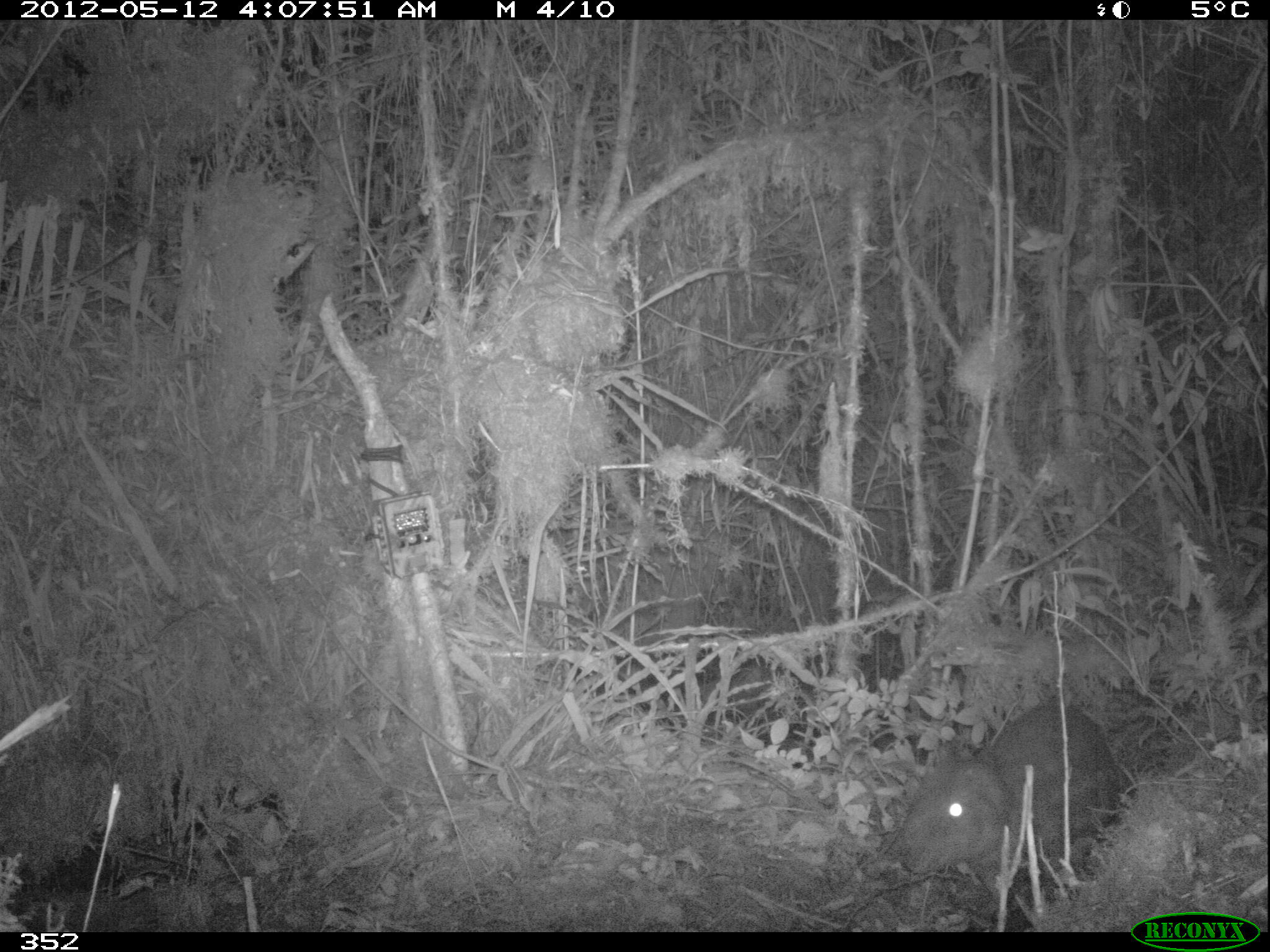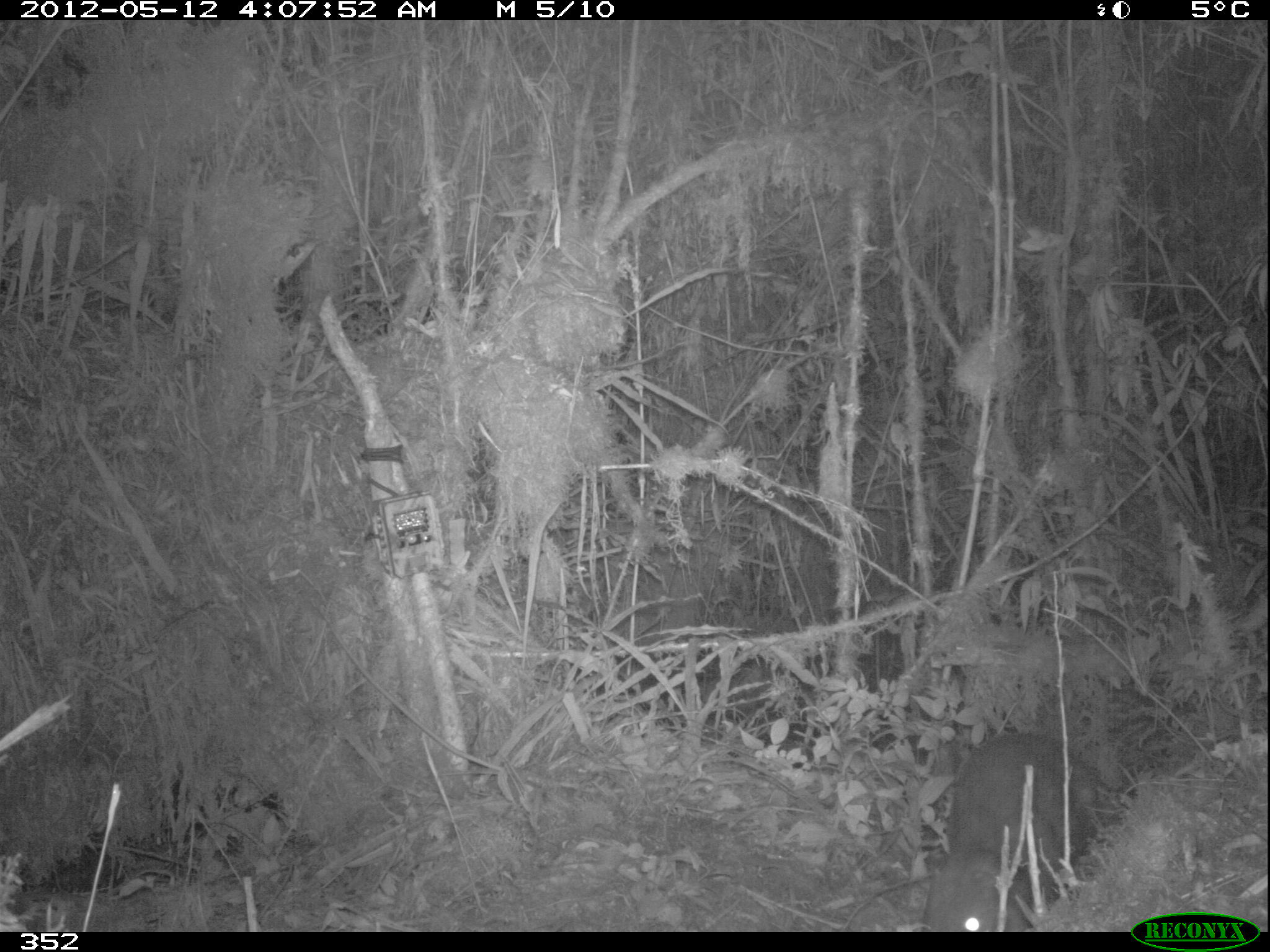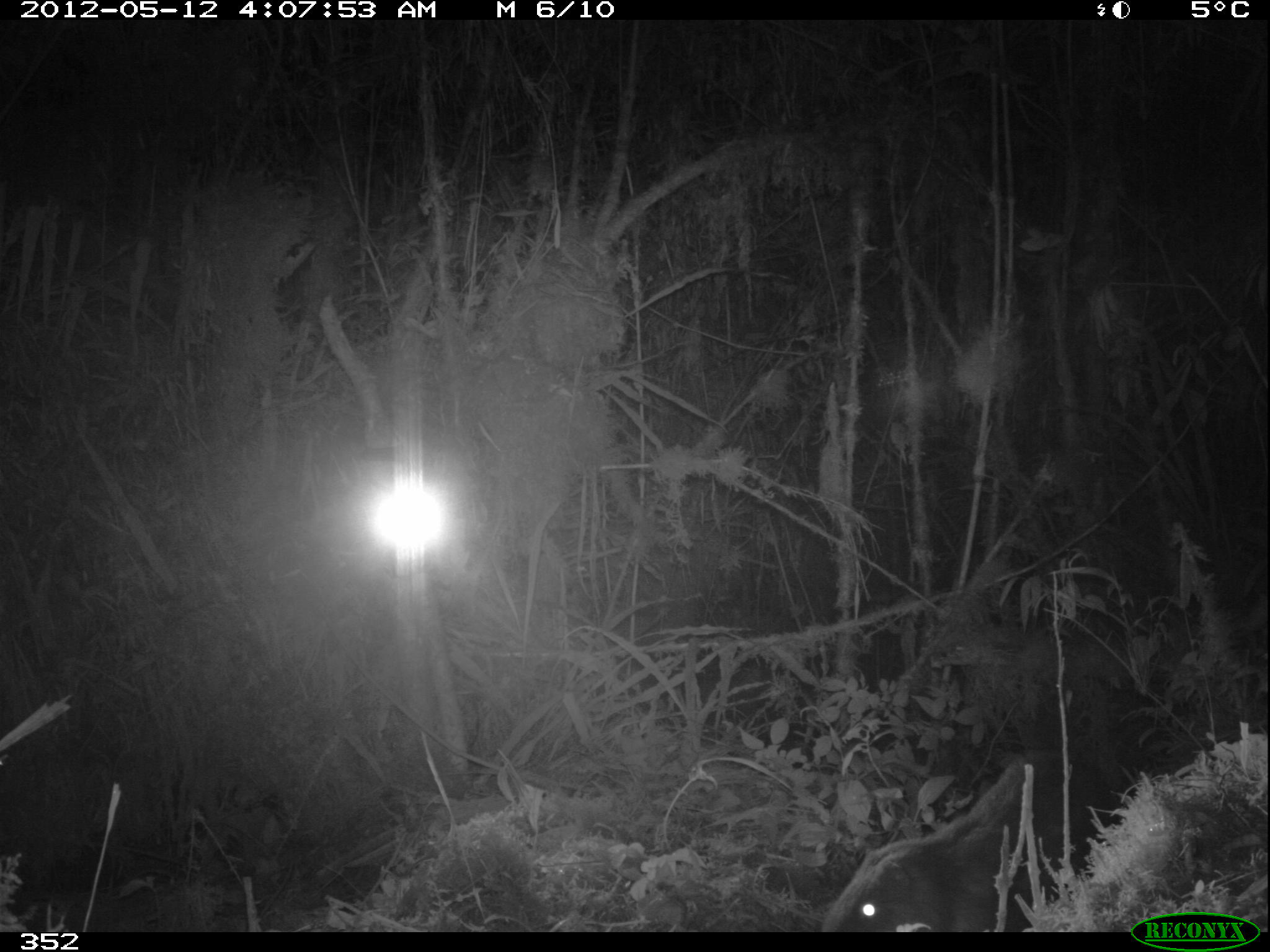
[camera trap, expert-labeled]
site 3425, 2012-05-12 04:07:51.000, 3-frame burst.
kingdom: Animalia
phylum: Chordata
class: Mammalia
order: Rodentia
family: Cuniculidae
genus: Cuniculus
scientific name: Cuniculus taczanowskii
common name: mountain paca